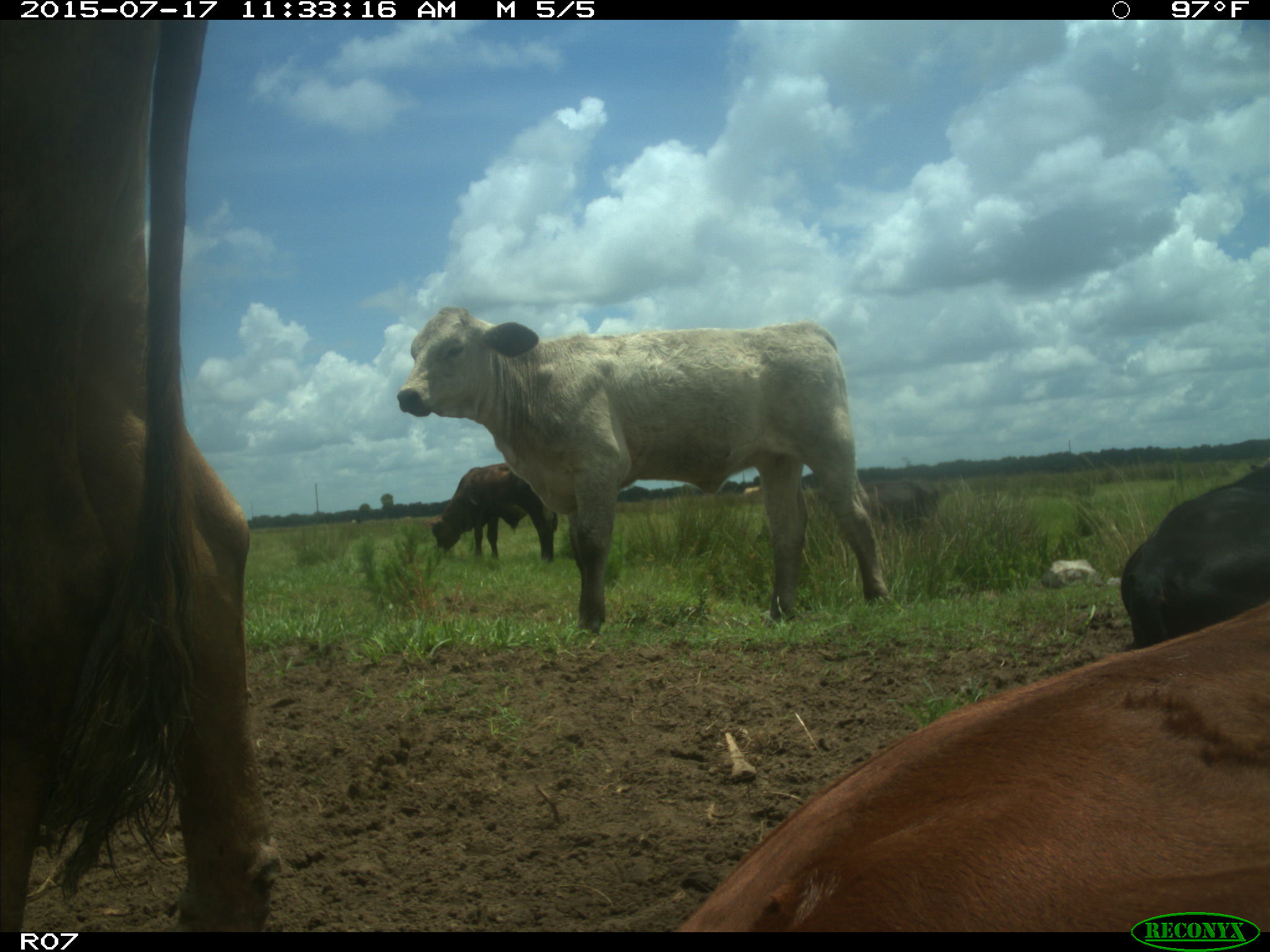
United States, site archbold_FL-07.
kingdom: Animalia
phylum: Chordata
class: Mammalia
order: Artiodactyla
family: Bovidae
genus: Bos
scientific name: Bos taurus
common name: domestic cow